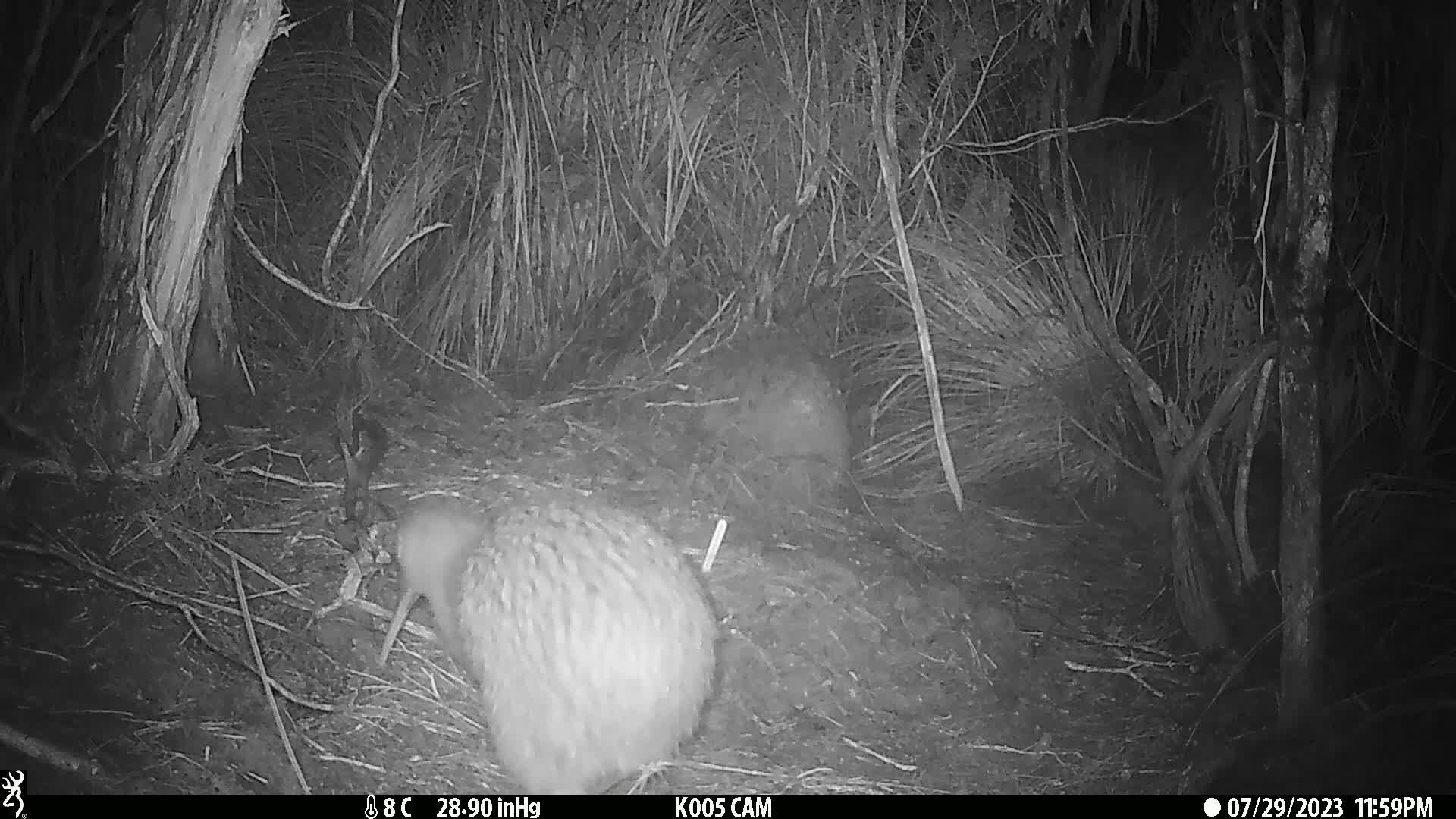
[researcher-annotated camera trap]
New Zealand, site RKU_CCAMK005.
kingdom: Animalia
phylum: Chordata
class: Aves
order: Apterygiformes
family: Apterygidae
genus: Apteryx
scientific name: Apteryx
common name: kiwi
Kiwi (Apteryx).